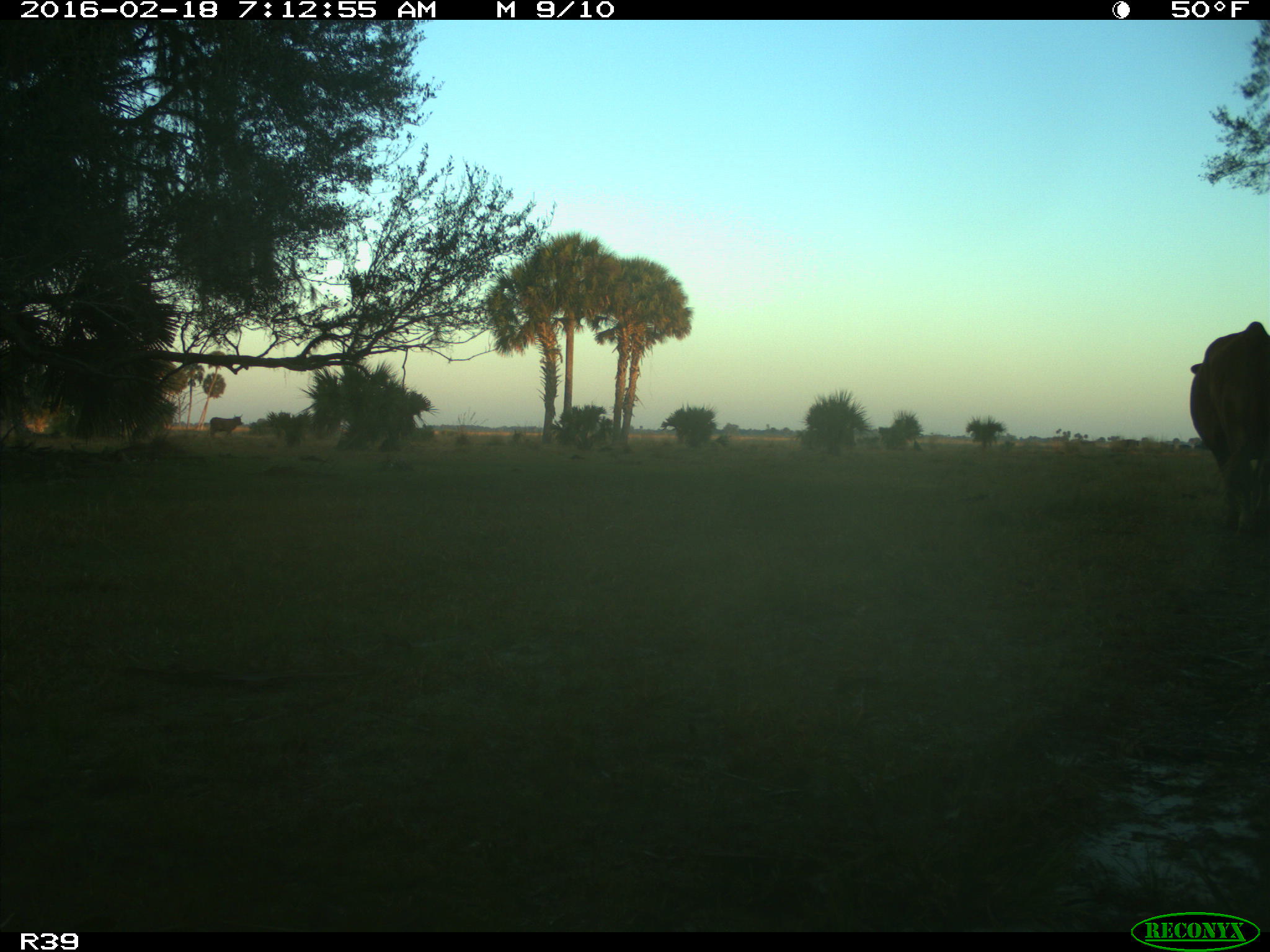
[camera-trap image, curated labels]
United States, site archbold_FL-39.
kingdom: Animalia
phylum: Chordata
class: Mammalia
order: Artiodactyla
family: Bovidae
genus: Bos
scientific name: Bos taurus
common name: domestic cow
Bos taurus (domestic cow).